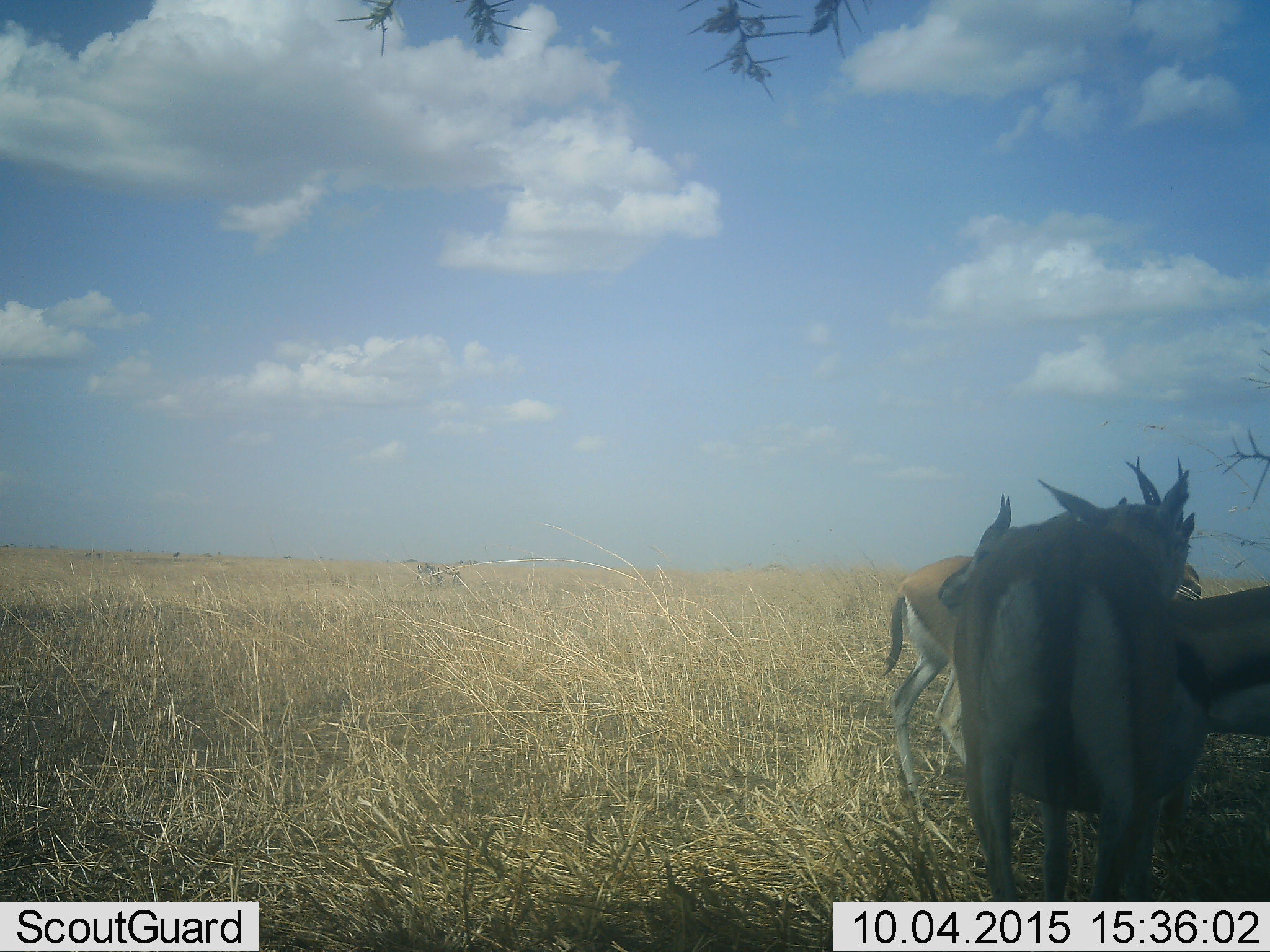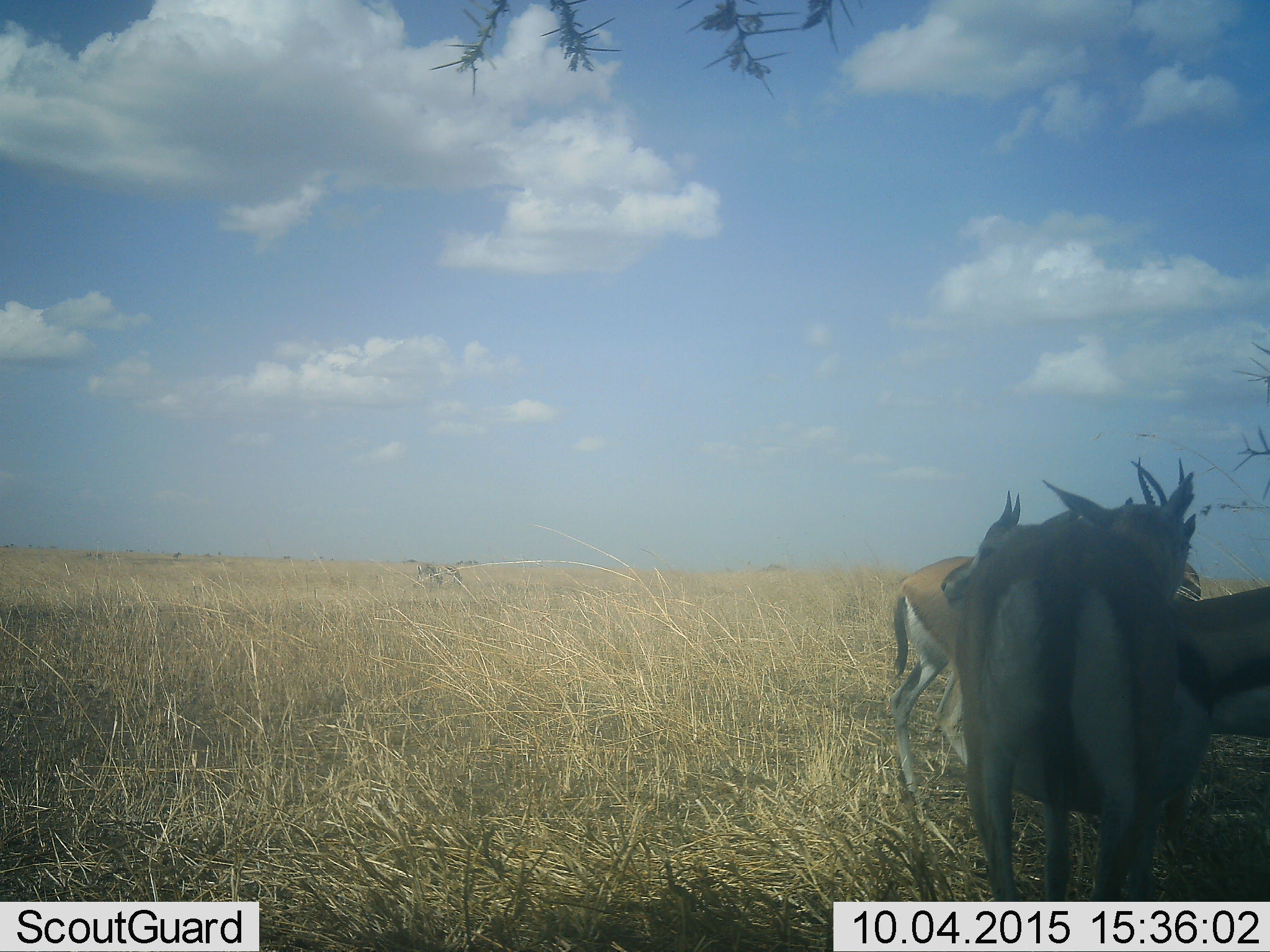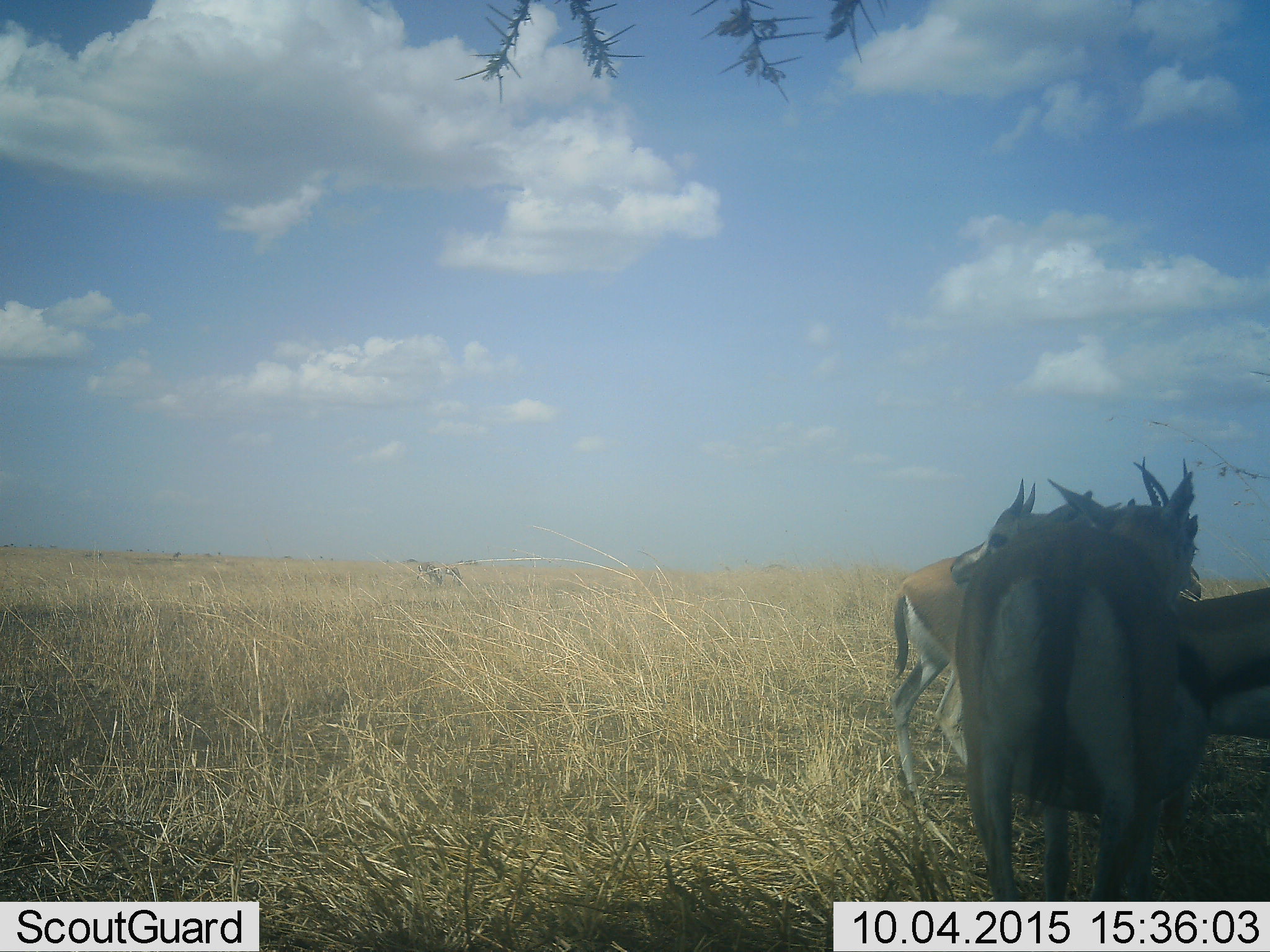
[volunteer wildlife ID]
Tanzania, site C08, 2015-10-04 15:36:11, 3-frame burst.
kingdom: Animalia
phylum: Chordata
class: Mammalia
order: Artiodactyla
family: Bovidae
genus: Eudorcas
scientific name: Eudorcas thomsonii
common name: thomson's gazelle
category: gazellethomsons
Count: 3.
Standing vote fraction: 93%.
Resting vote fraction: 13%.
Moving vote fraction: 7%.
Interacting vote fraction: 13%.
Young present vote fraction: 0%.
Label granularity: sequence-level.